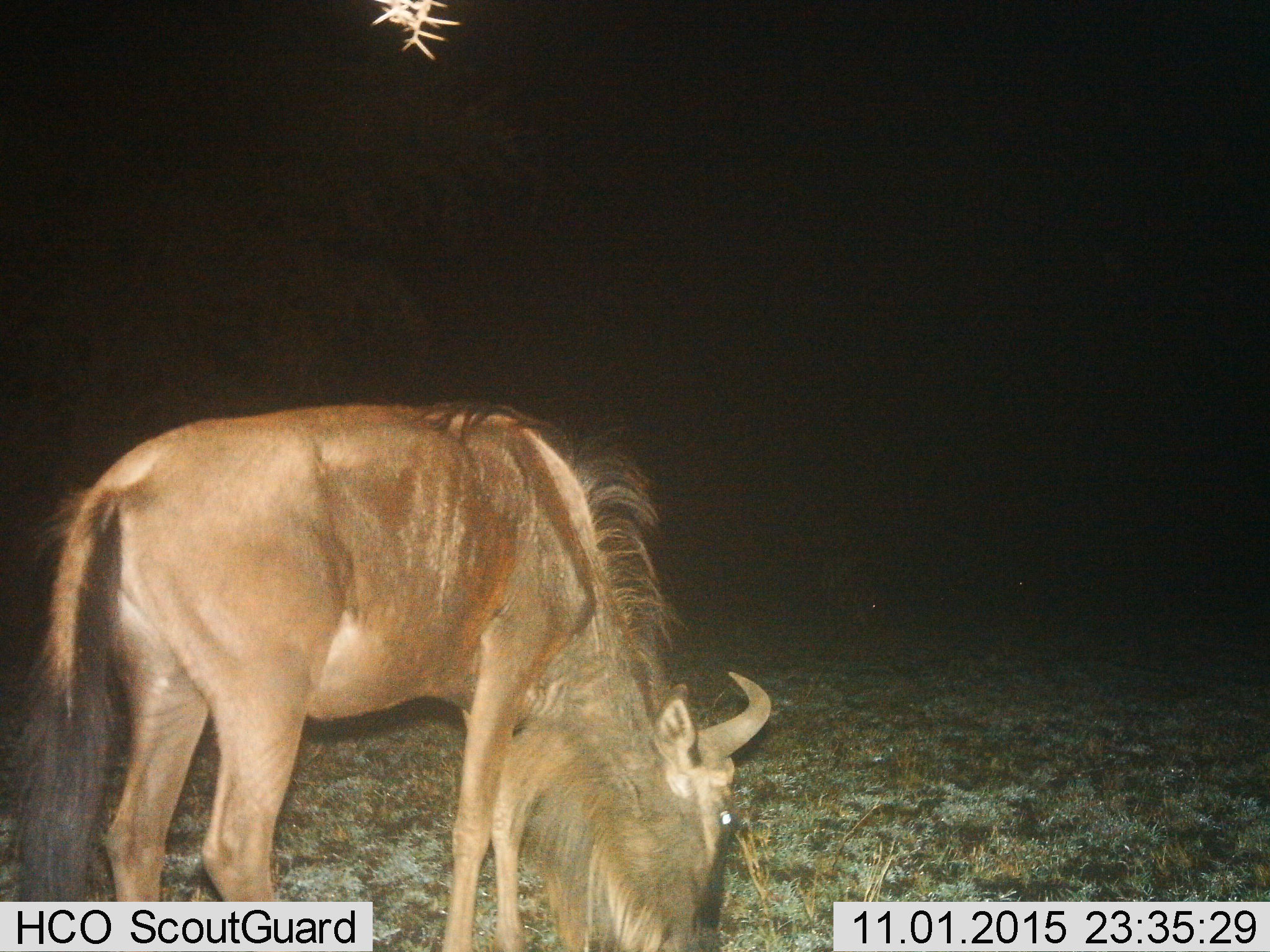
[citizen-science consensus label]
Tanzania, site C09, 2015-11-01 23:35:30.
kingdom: Animalia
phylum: Chordata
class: Mammalia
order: Artiodactyla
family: Bovidae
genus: Connochaetes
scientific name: Connochaetes taurinus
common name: blue wildebeest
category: wildebeest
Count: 1.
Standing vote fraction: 29%.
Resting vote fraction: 0%.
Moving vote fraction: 0%.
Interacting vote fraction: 0%.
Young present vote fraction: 0%.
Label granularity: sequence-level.